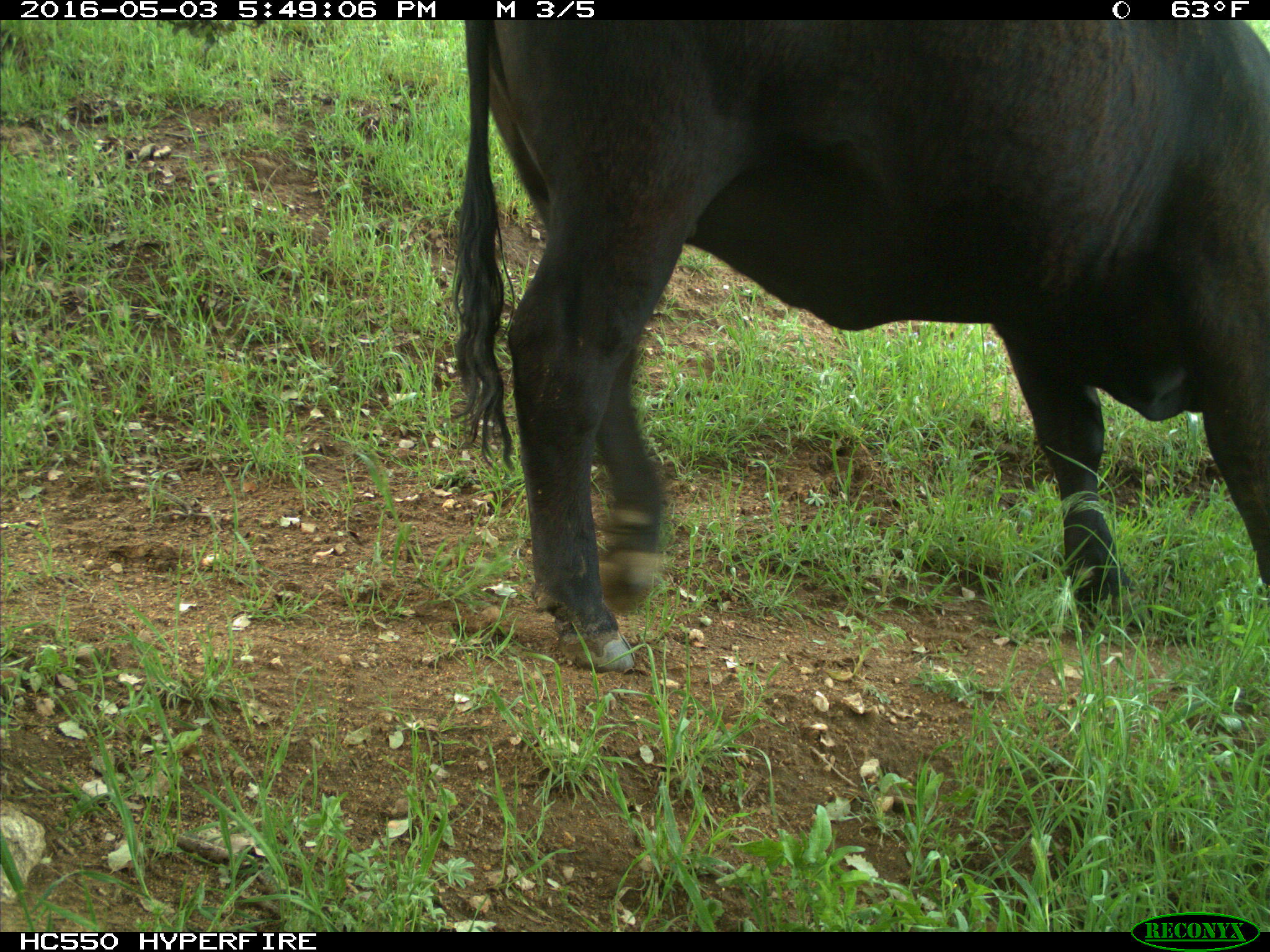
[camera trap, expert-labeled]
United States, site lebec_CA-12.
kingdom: Animalia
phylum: Chordata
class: Mammalia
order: Artiodactyla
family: Bovidae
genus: Bos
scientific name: Bos taurus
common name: domestic cow